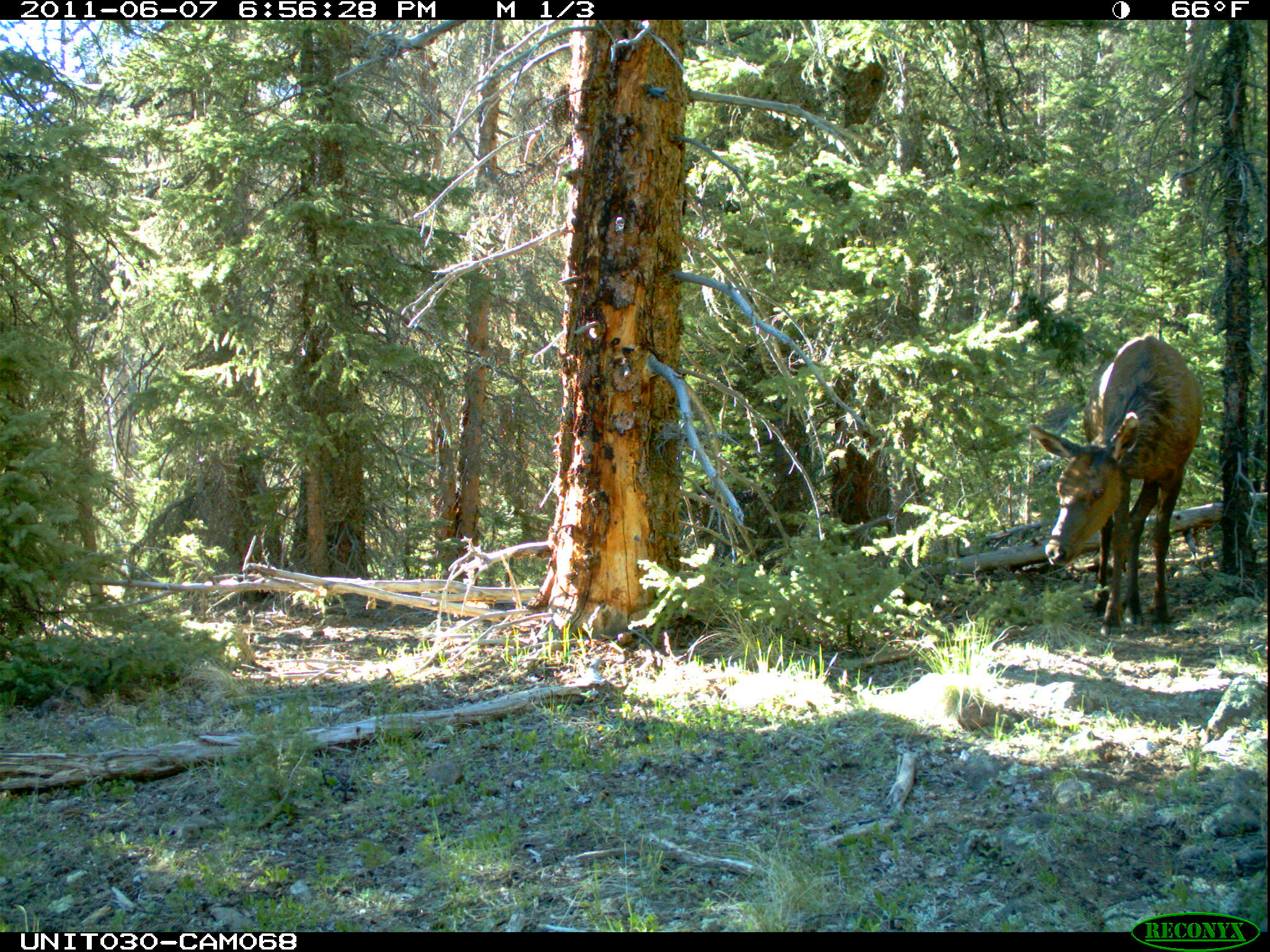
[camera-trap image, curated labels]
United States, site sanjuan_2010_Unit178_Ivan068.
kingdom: Animalia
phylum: Chordata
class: Mammalia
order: Artiodactyla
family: Cervidae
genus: Cervus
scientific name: Cervus elaphus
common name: red deer